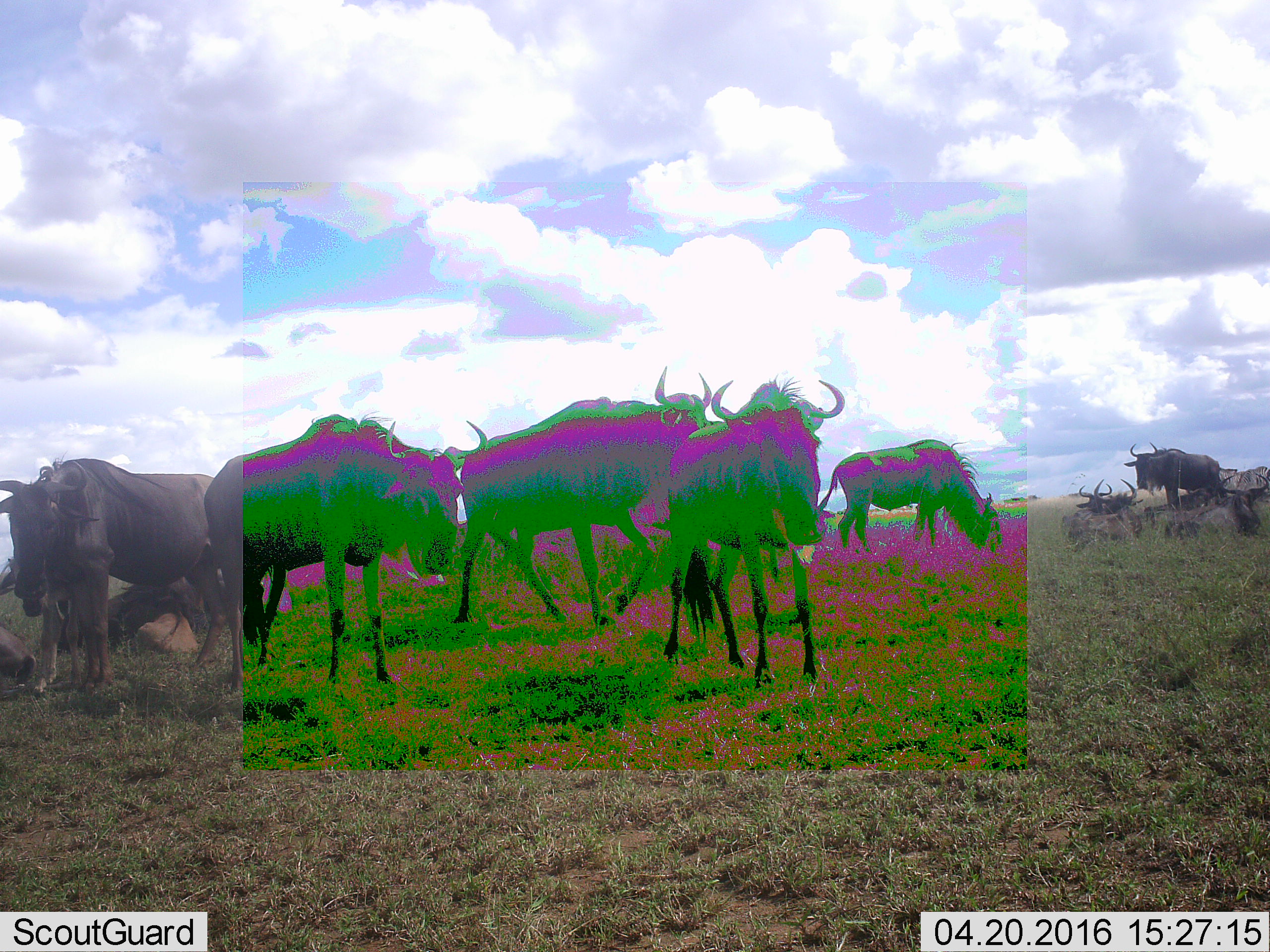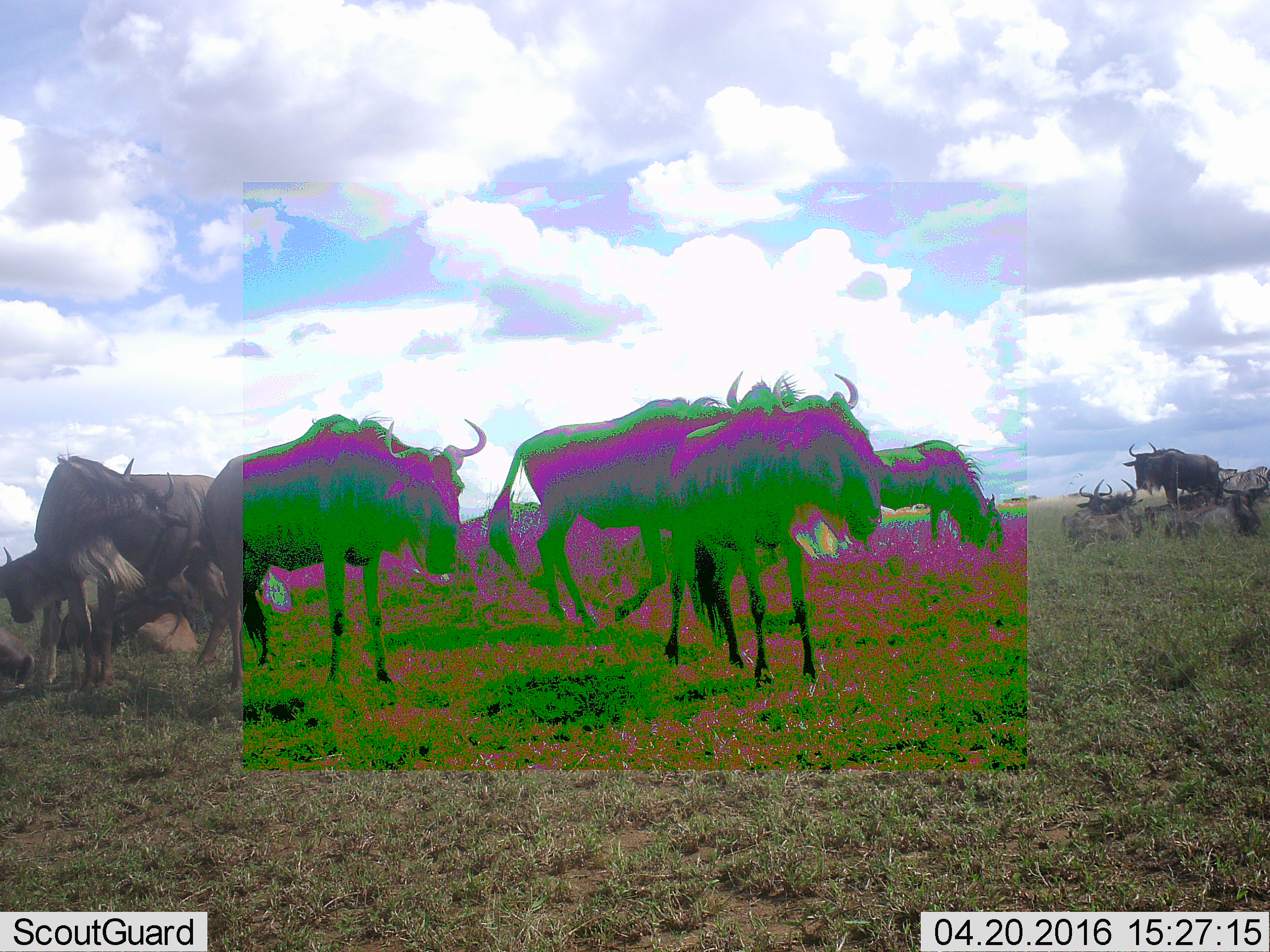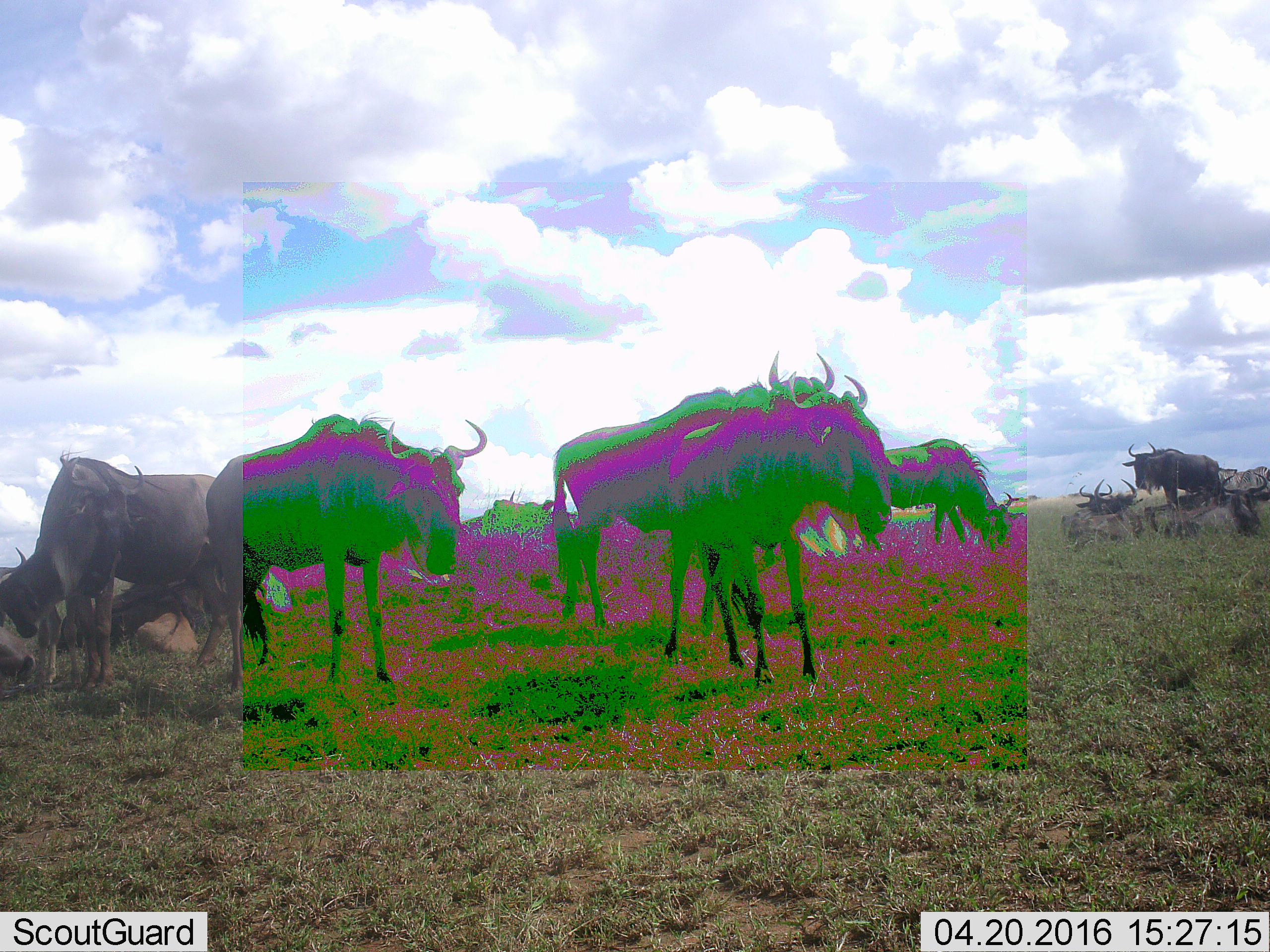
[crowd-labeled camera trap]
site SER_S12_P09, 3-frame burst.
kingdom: Animalia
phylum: Chordata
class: Mammalia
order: Artiodactyla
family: Bovidae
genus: Connochaetes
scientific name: Connochaetes taurinus taurinus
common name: blue wildebeest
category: wildebeestblue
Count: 11-50.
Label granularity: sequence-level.